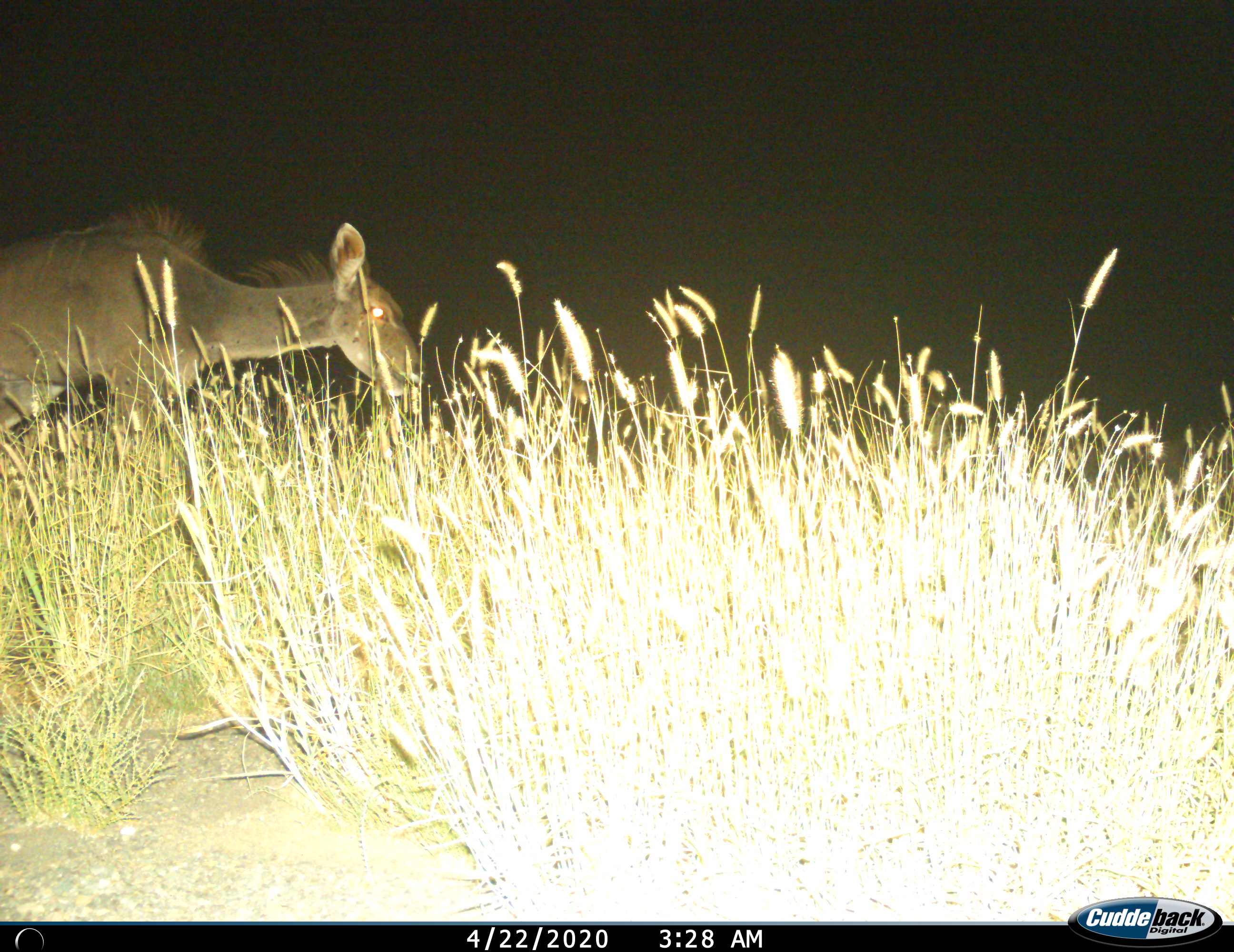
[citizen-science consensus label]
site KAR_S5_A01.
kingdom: Animalia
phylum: Chordata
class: Mammalia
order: Artiodactyla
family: Bovidae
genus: Tragelaphus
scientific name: Tragelaphus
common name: kudu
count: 1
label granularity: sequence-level